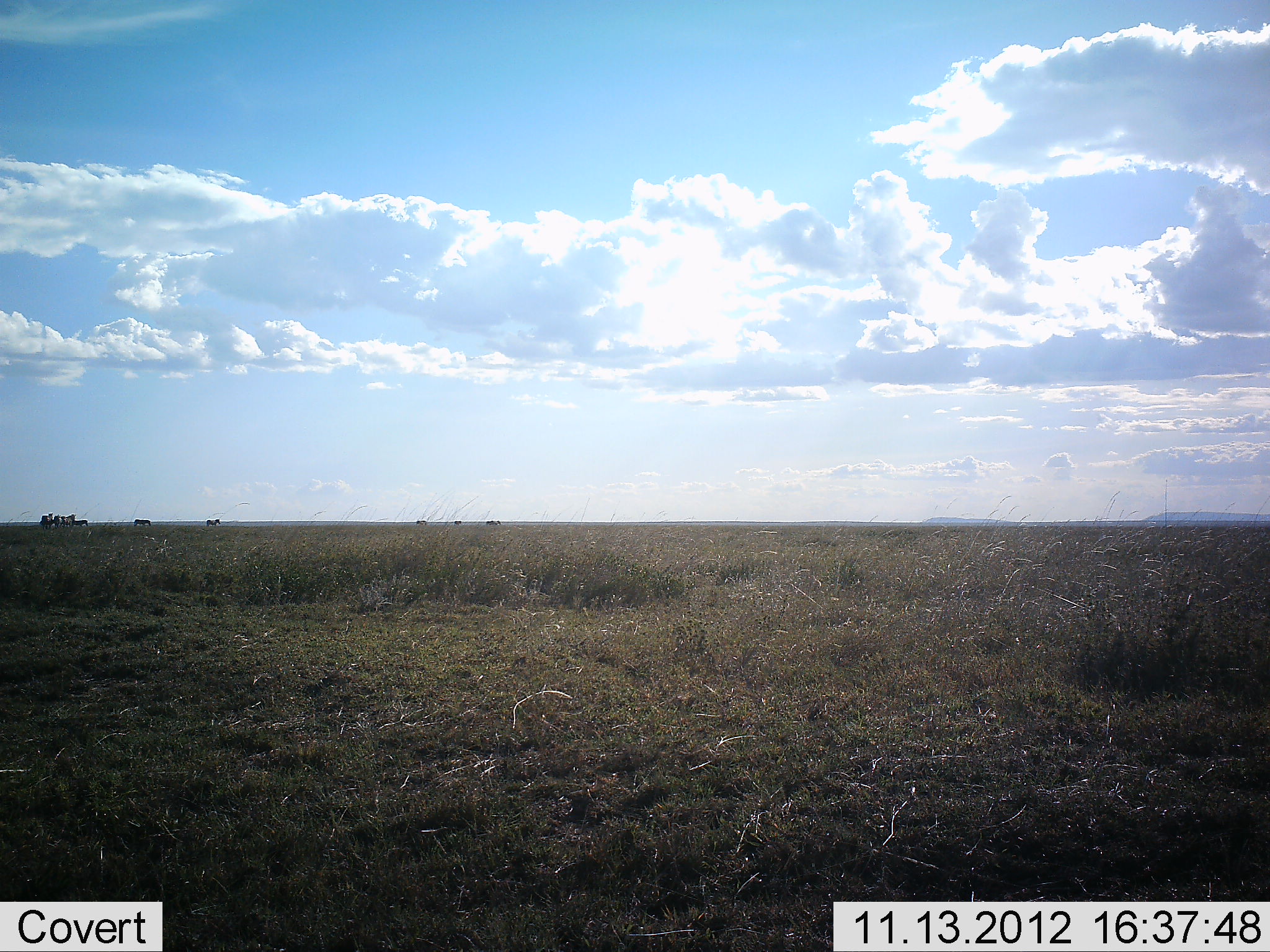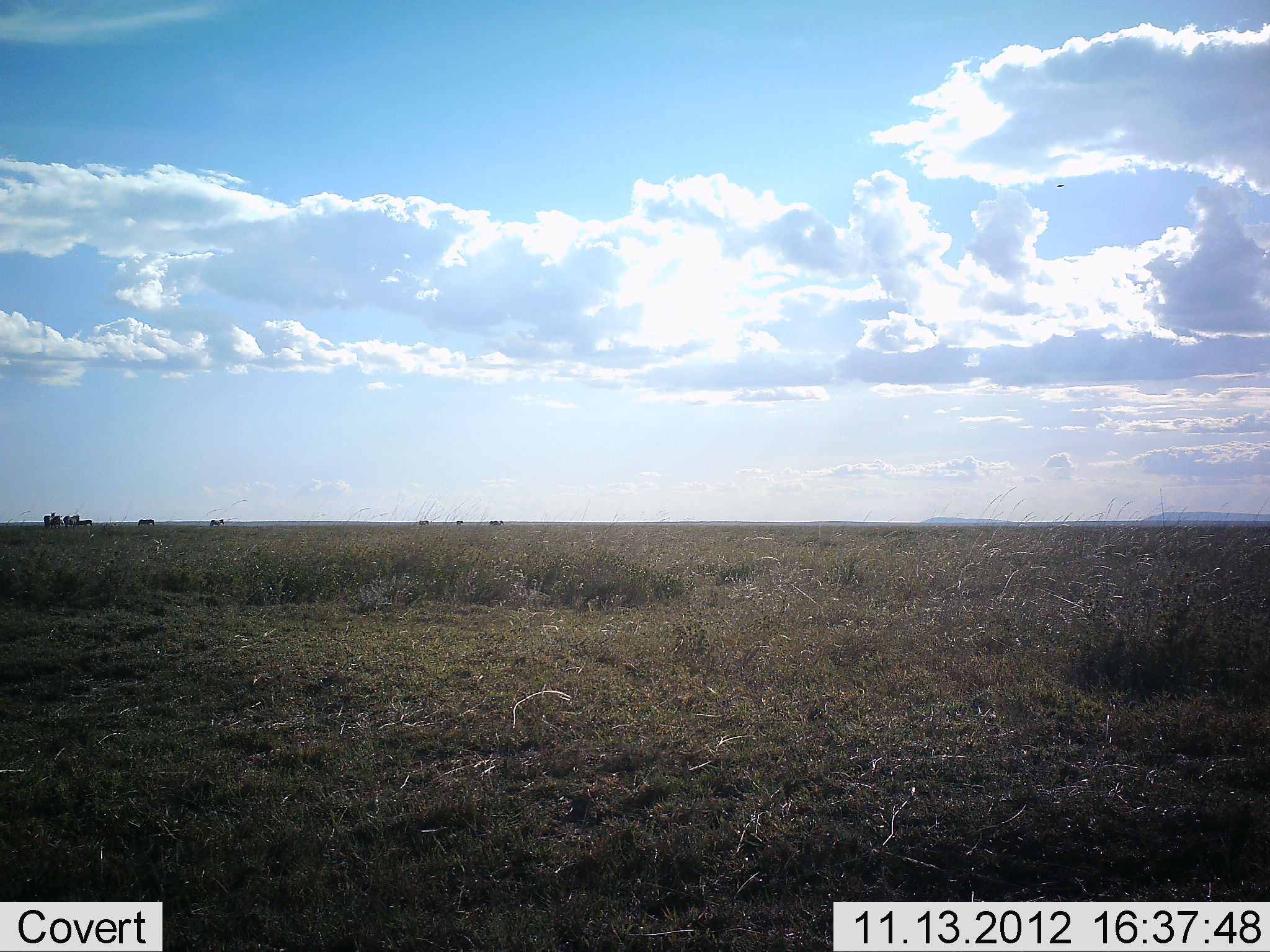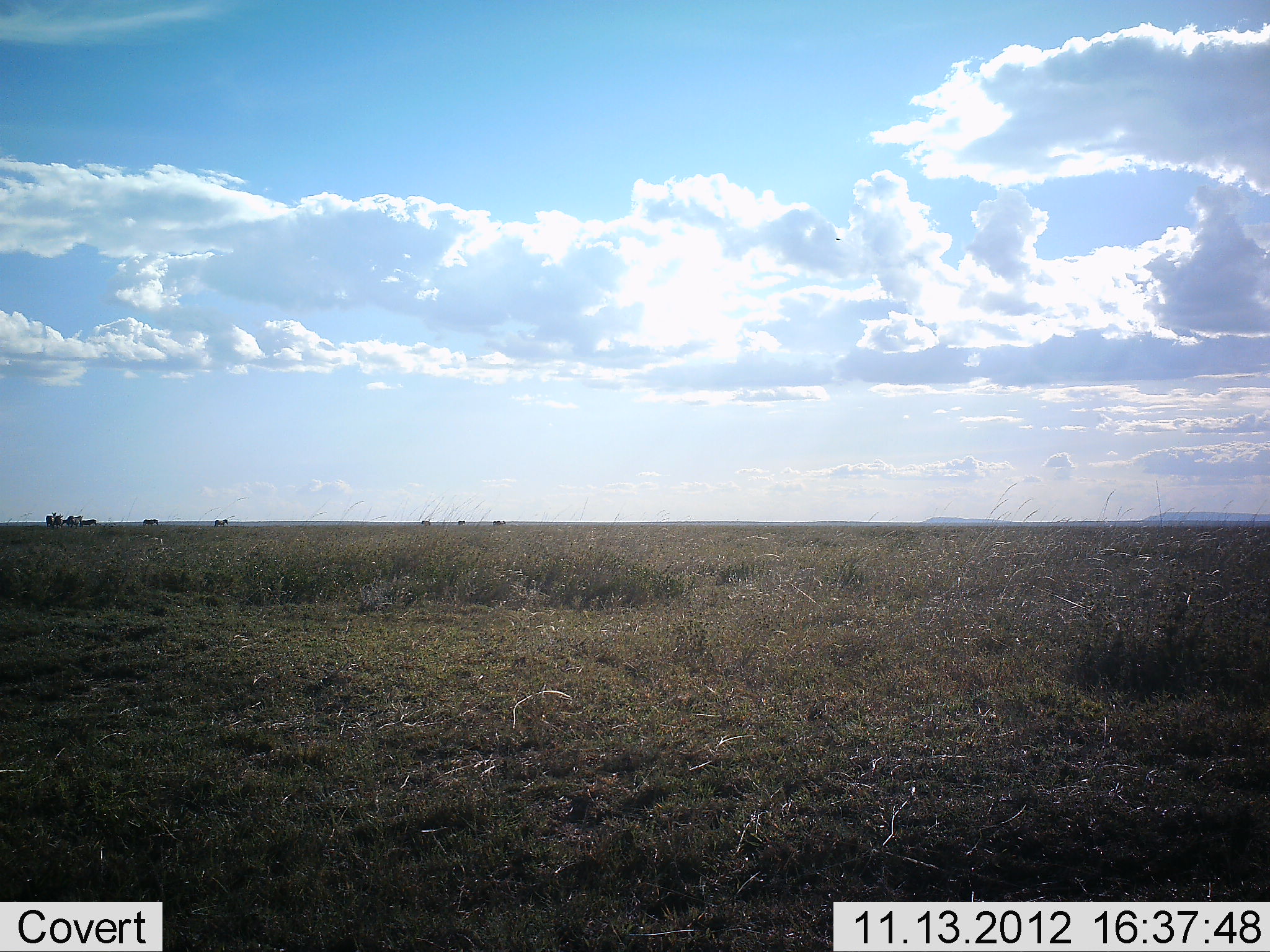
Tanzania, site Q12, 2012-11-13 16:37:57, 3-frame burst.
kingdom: Animalia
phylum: Chordata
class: Mammalia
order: Artiodactyla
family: Bovidae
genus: Connochaetes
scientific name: Connochaetes taurinus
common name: blue wildebeest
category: wildebeest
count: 8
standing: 20%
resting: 0%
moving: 90%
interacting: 0%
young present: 10%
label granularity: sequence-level